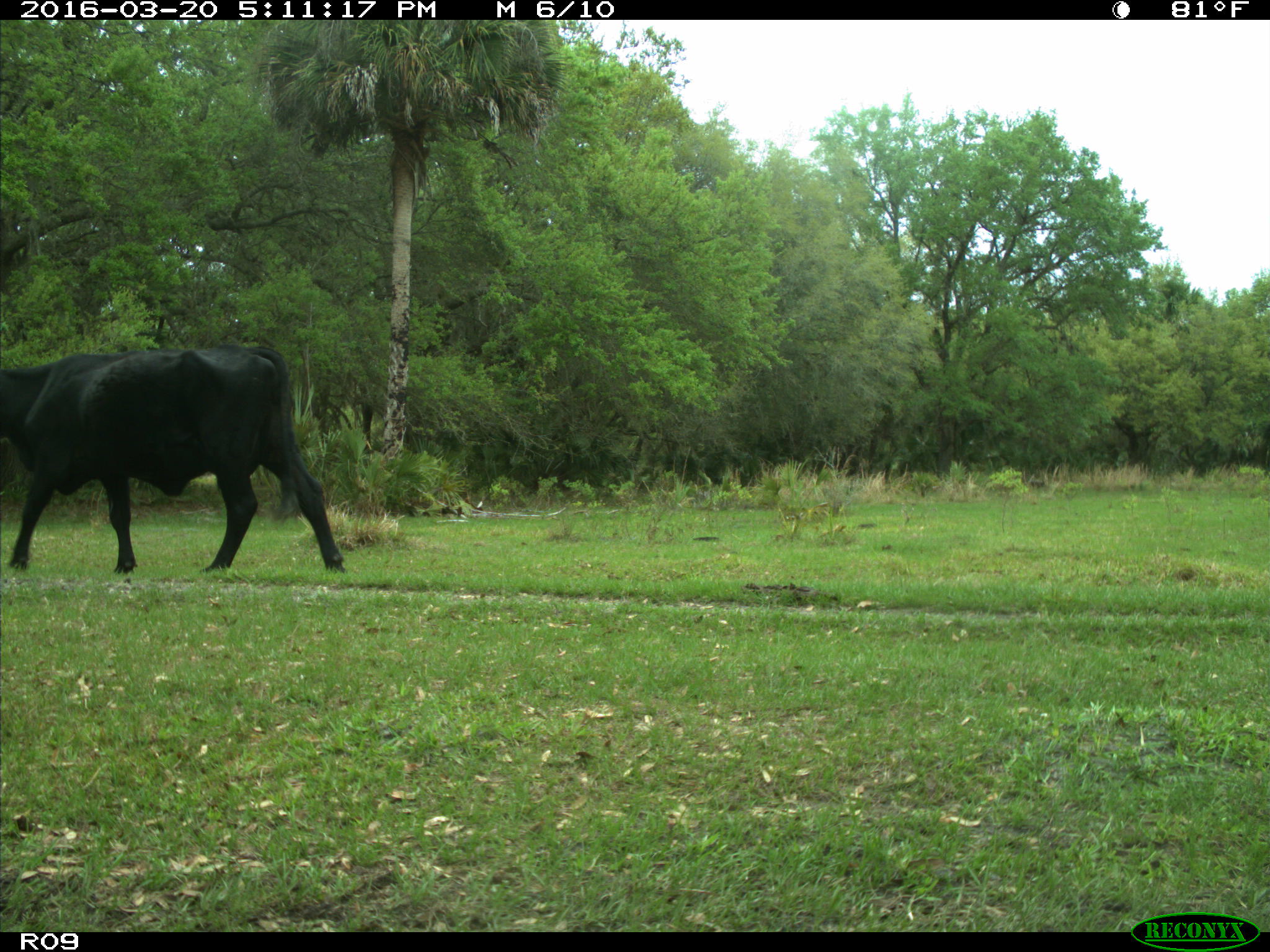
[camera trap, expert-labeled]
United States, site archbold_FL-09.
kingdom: Animalia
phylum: Chordata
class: Mammalia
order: Artiodactyla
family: Bovidae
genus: Bos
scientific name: Bos taurus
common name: domestic cow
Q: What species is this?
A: Bos taurus (domestic cow).